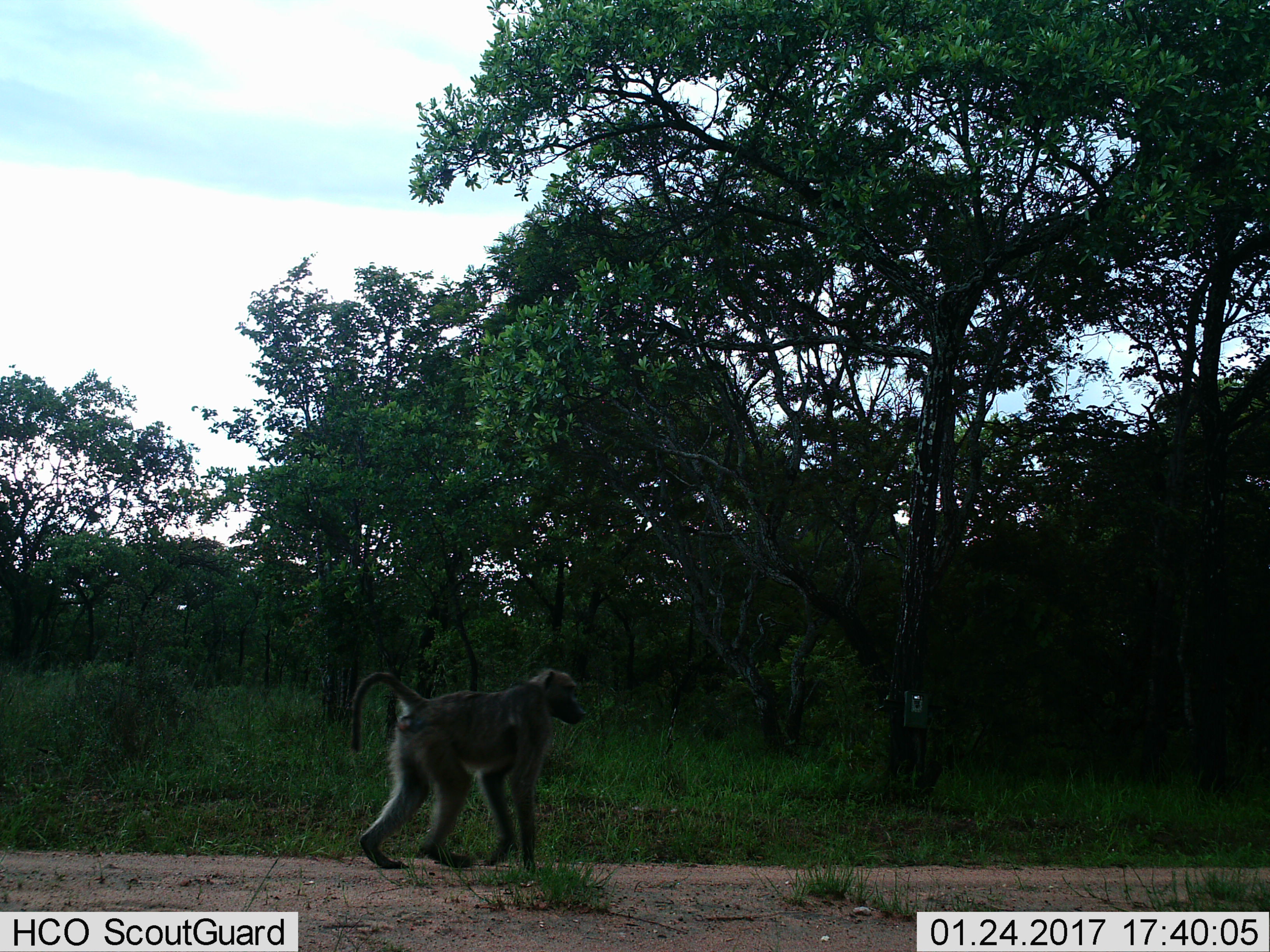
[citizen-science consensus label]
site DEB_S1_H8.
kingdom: Animalia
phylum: Chordata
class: Mammalia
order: Primates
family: Cercopithecidae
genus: Papio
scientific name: Papio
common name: baboon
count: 1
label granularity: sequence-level